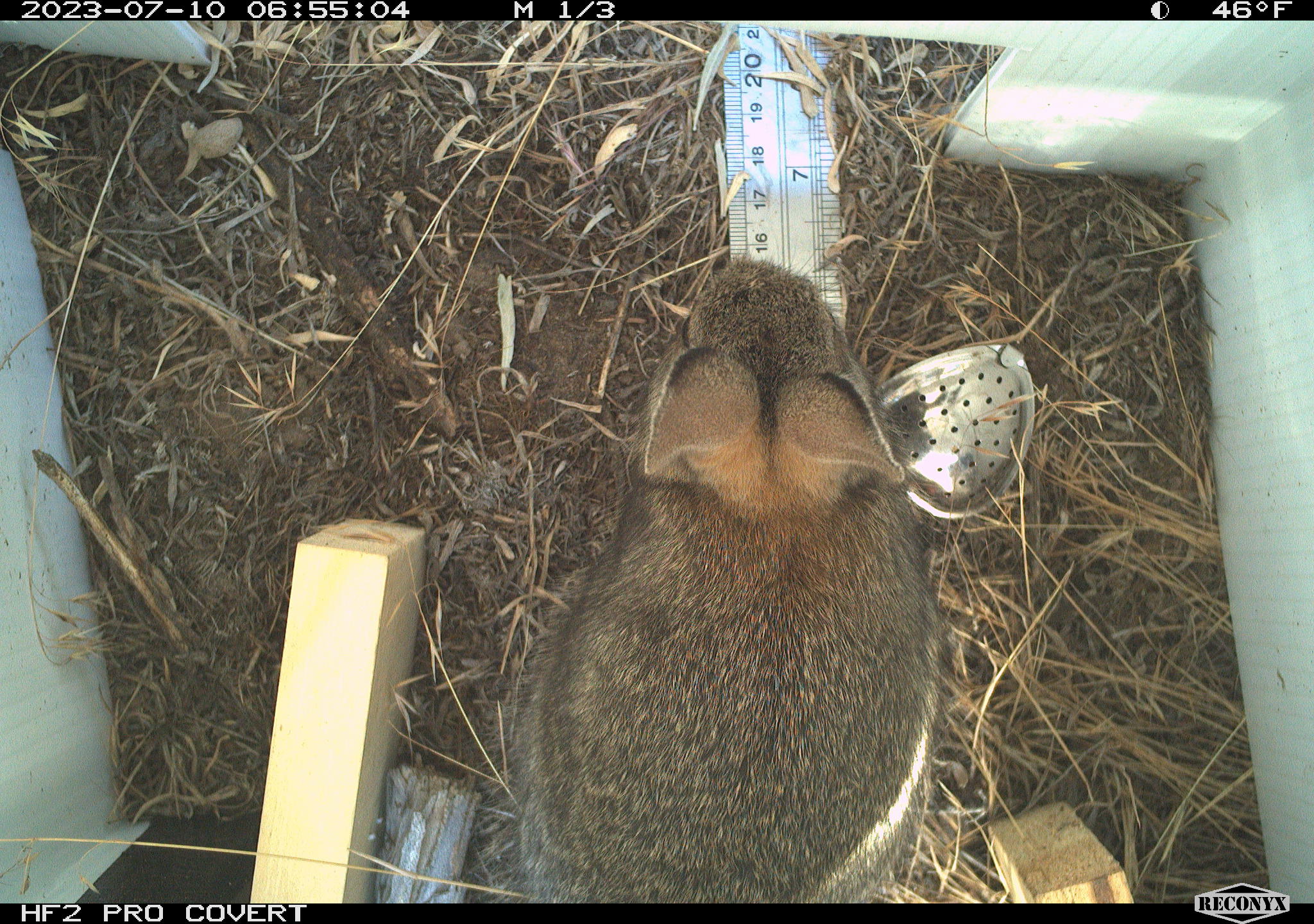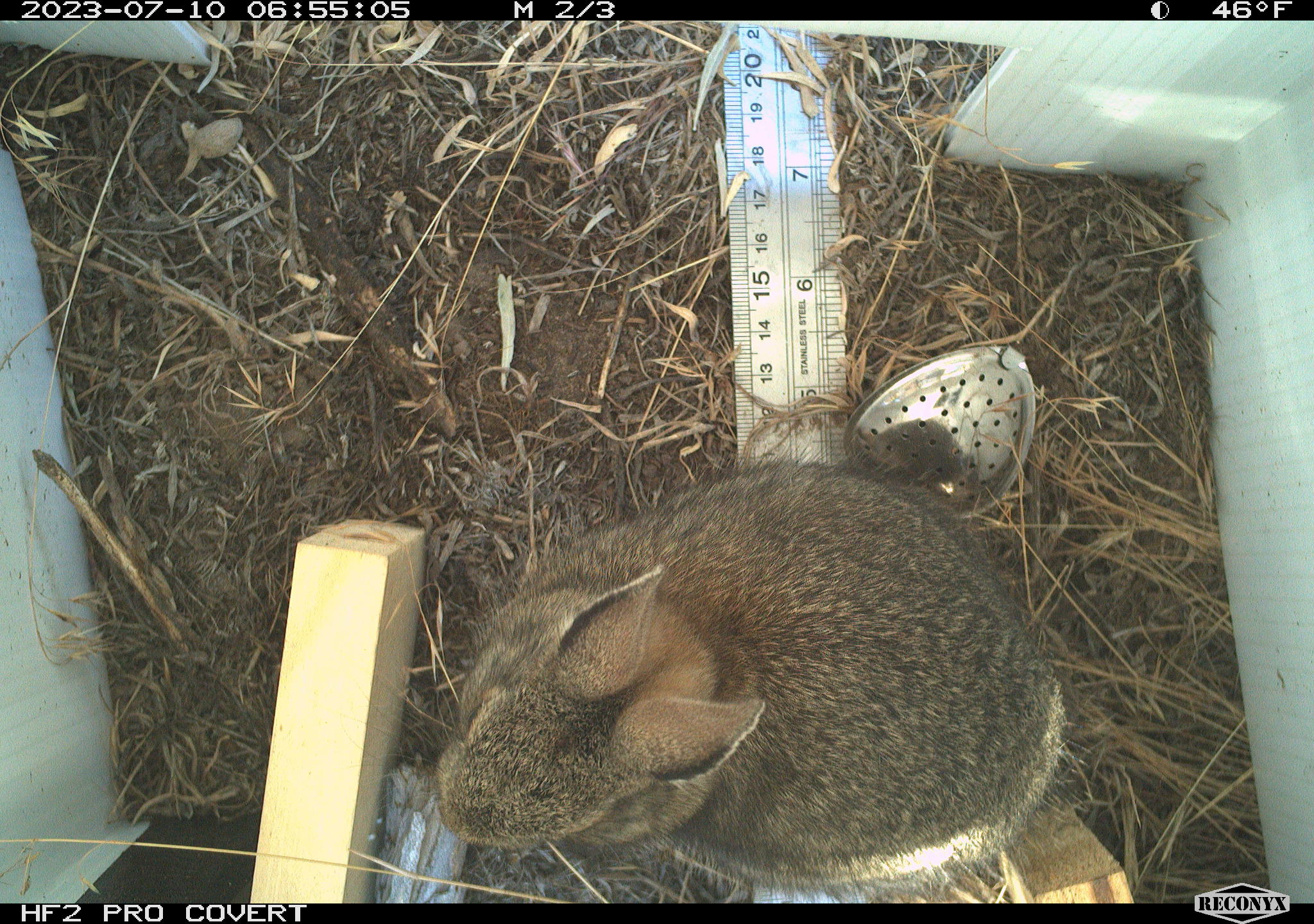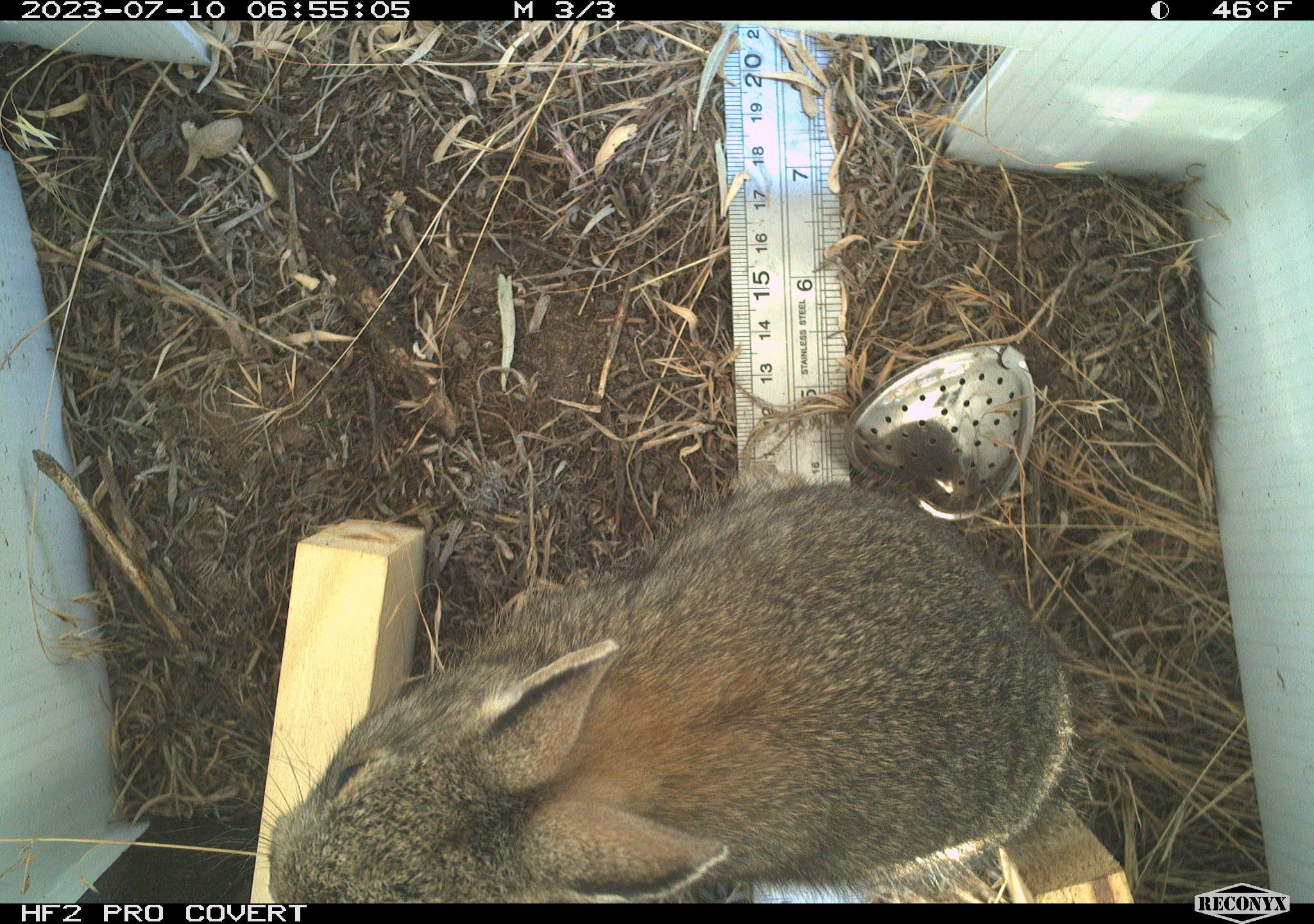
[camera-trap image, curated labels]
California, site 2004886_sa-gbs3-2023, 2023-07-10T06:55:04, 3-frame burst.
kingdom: Animalia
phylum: Chordata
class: Mammalia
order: Lagomorpha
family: Leporidae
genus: Sylvilagus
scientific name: Sylvilagus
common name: cottontail rabbits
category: sylvilagus species